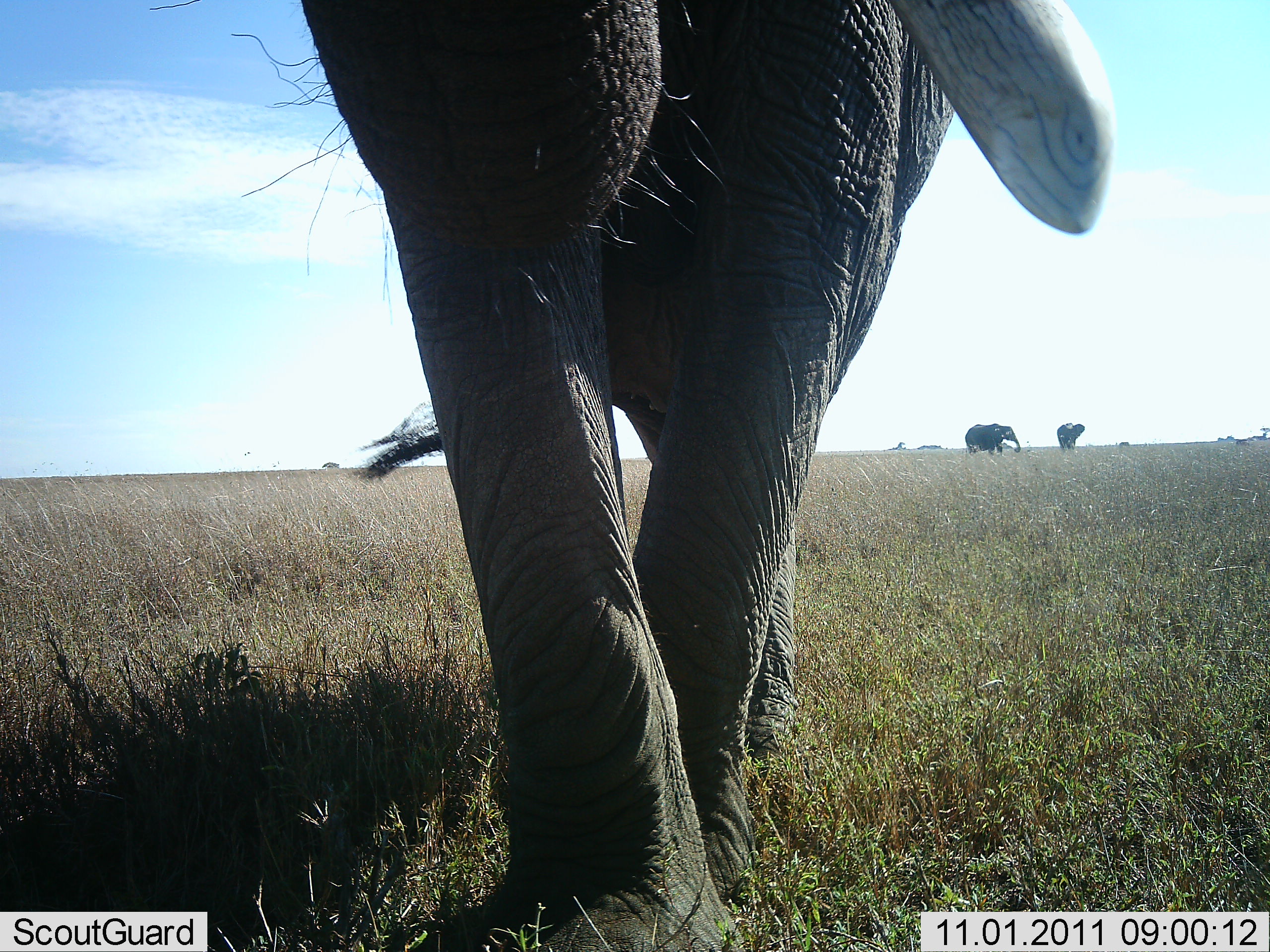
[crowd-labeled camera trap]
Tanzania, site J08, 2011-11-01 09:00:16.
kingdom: Animalia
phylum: Chordata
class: Mammalia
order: Proboscidea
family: Elephantidae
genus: Loxodonta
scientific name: Loxodonta africana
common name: african bush elephant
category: elephant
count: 3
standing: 50%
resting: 0%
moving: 75%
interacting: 6%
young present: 0%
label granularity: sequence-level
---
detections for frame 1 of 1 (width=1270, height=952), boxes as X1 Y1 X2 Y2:
animal: 140 0 1120 947; 965 423 1022 456; 1057 423 1085 453